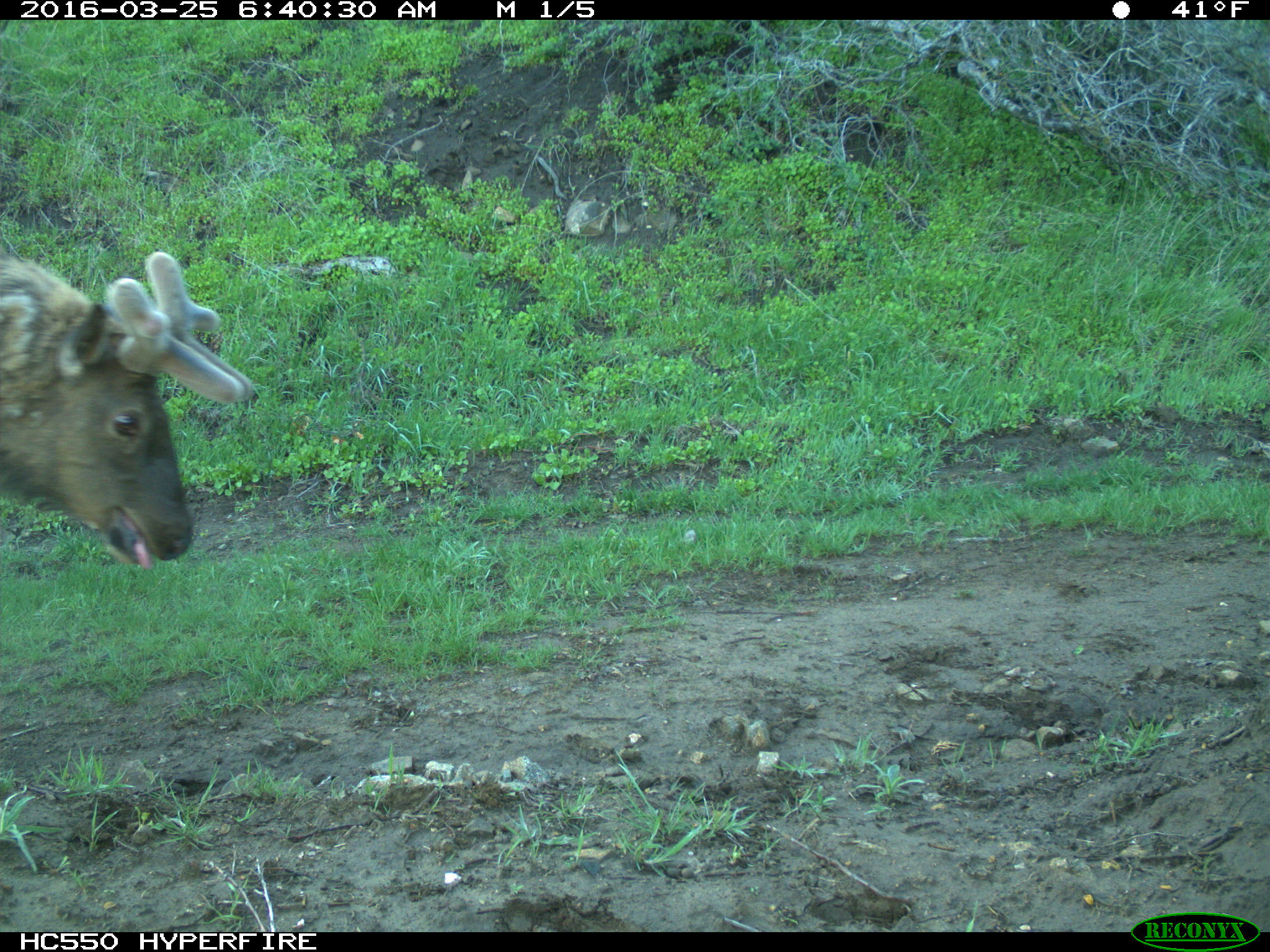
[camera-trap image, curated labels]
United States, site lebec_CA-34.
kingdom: Animalia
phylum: Chordata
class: Mammalia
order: Artiodactyla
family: Cervidae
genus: Cervus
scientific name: Cervus canadensis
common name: elk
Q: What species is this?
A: Cervus canadensis (elk).